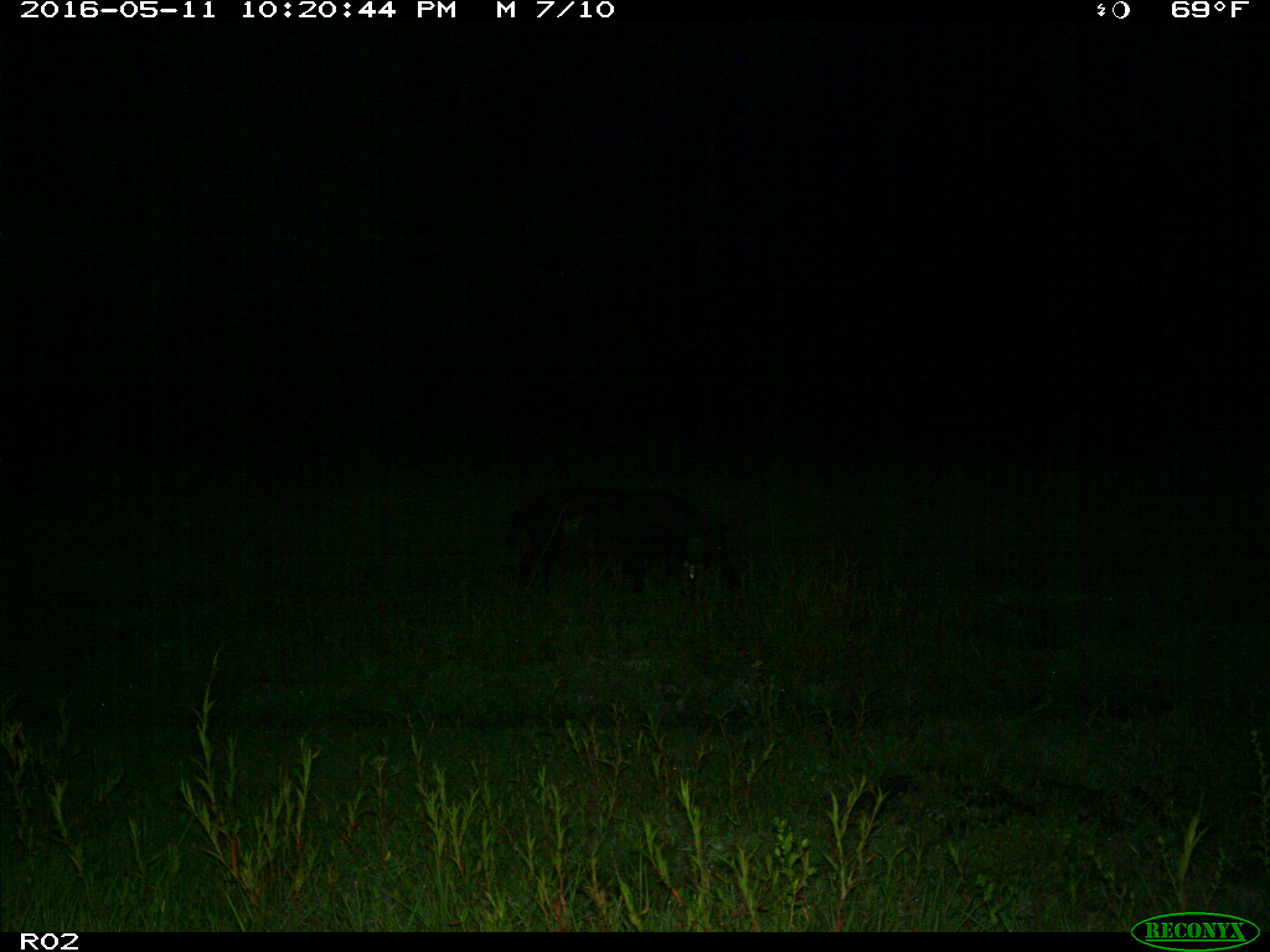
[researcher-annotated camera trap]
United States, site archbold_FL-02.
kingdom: Animalia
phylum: Chordata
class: Mammalia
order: Artiodactyla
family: Suidae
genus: Sus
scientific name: Sus scrofa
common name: wild boar